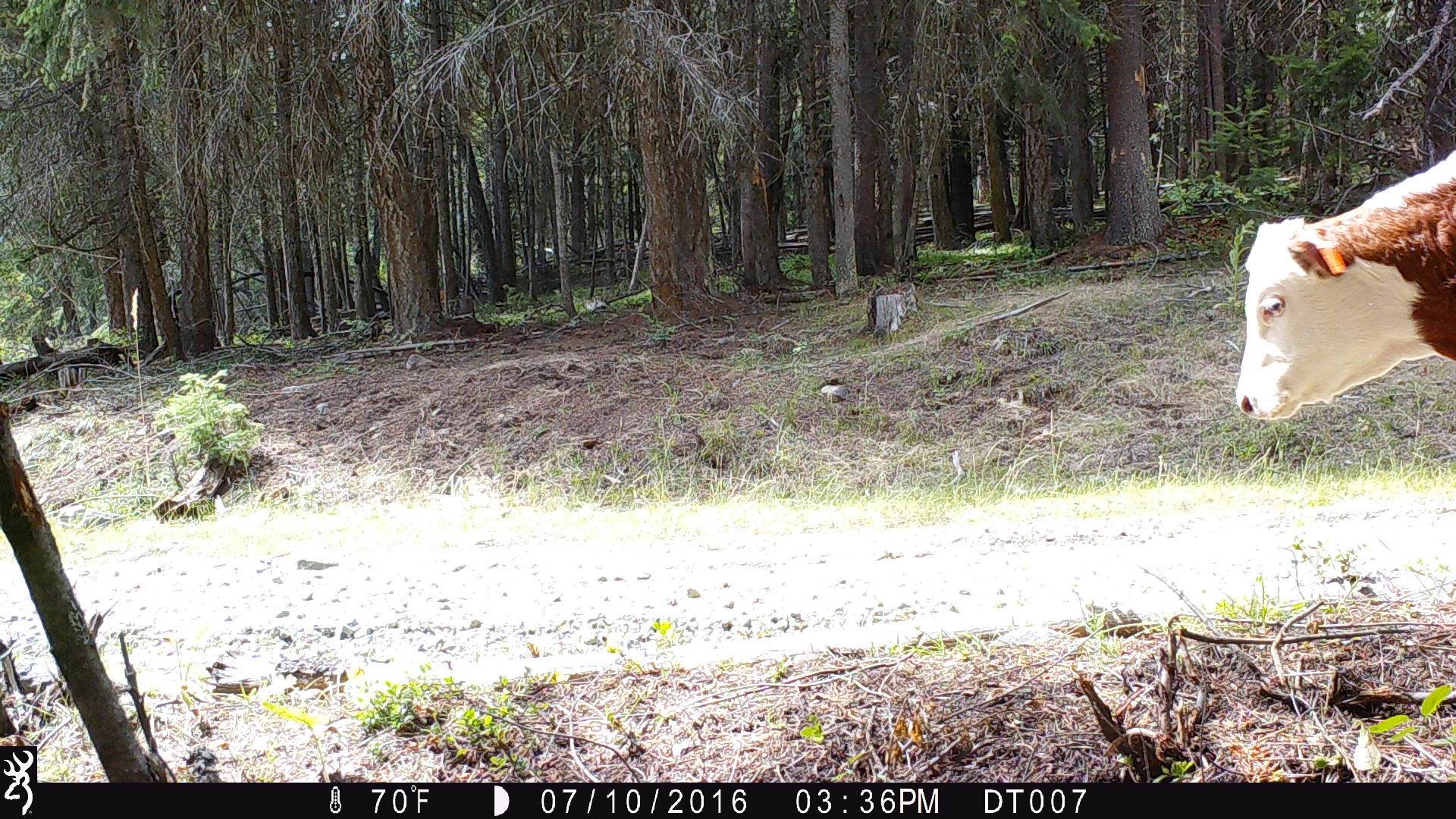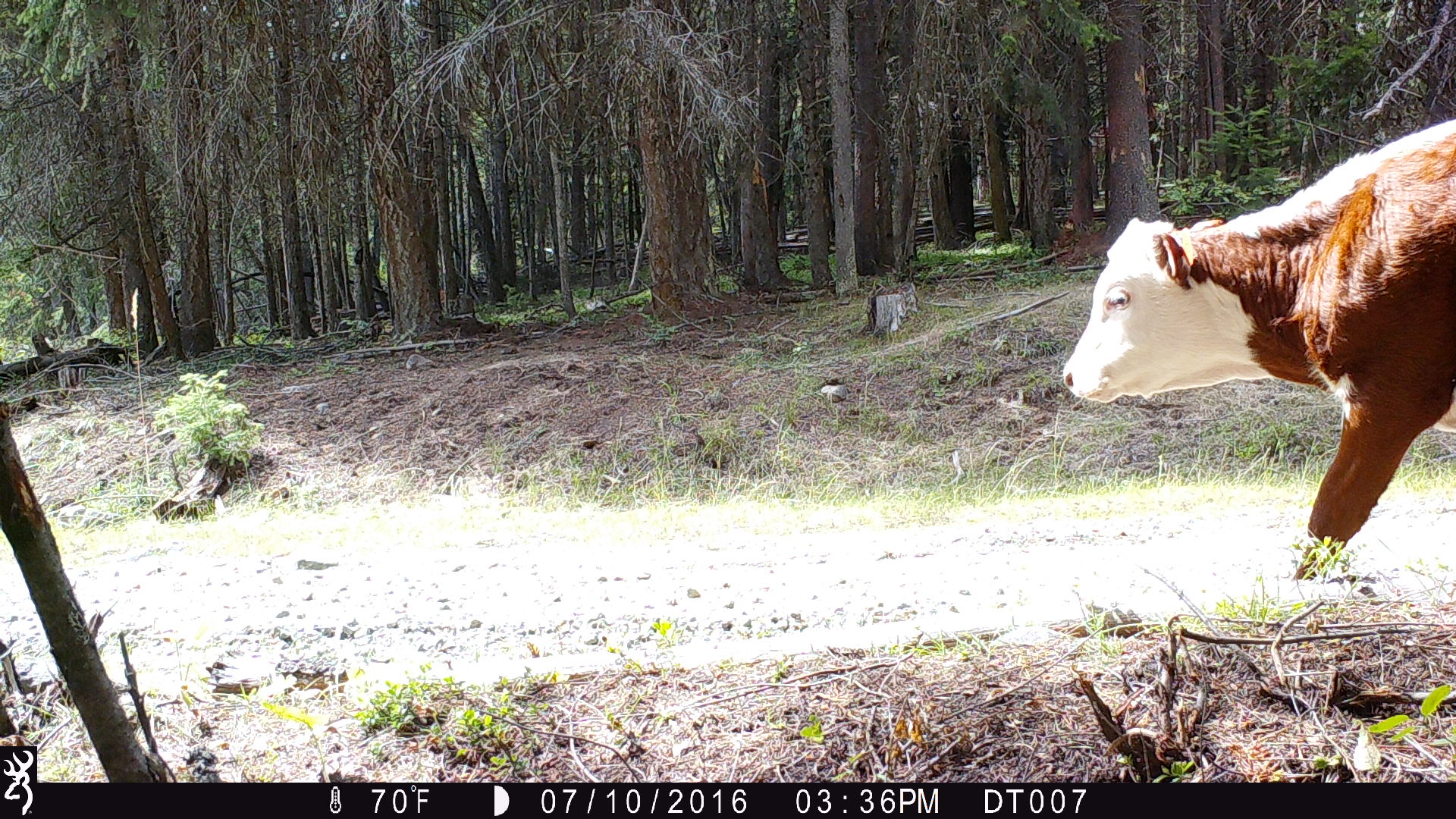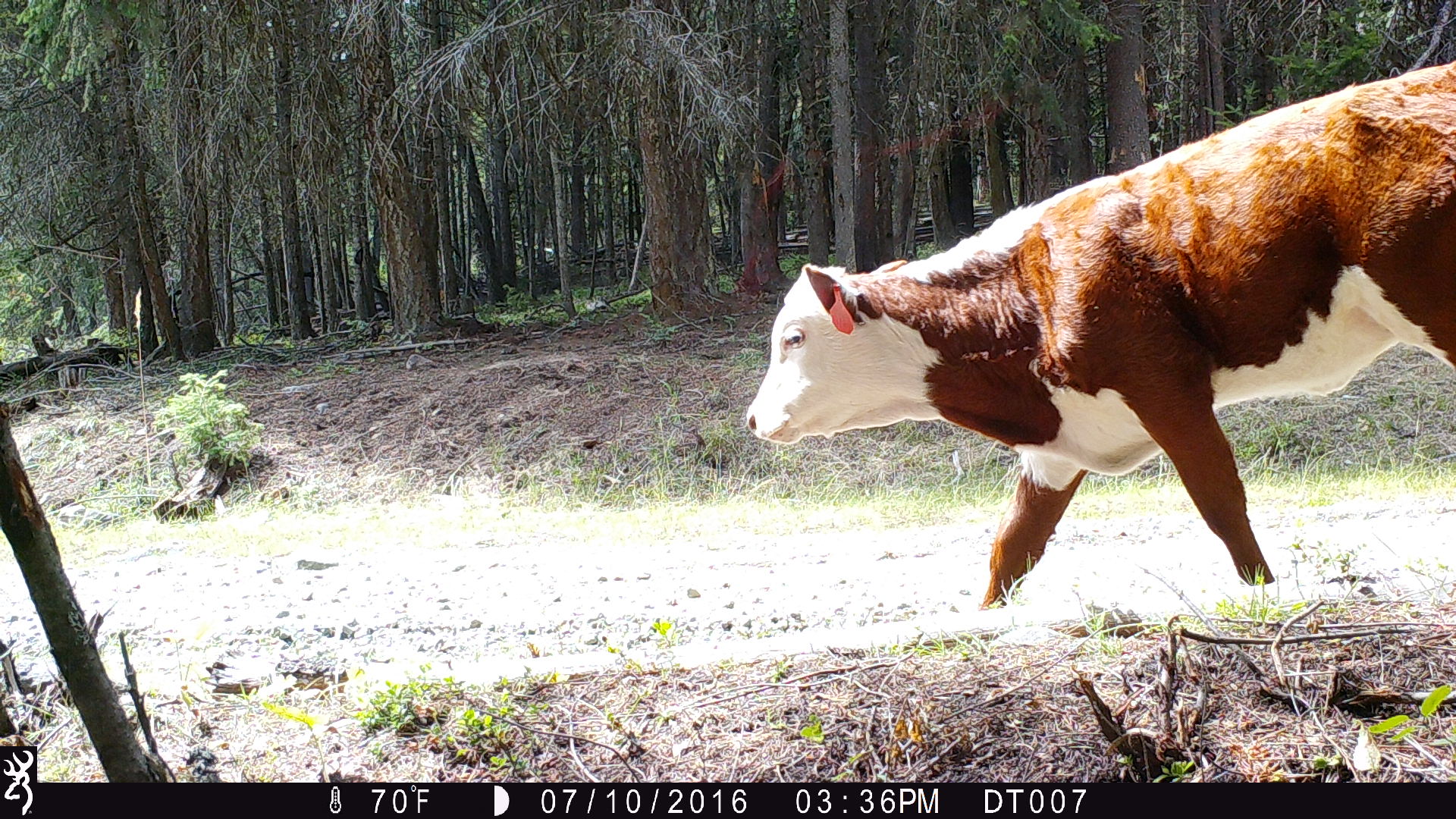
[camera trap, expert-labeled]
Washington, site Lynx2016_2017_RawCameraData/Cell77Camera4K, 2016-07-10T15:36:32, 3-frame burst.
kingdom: Animalia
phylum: Chordata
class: Mammalia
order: Artiodactyla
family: Bovidae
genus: Bos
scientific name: Bos taurus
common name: domestic cattle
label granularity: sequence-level